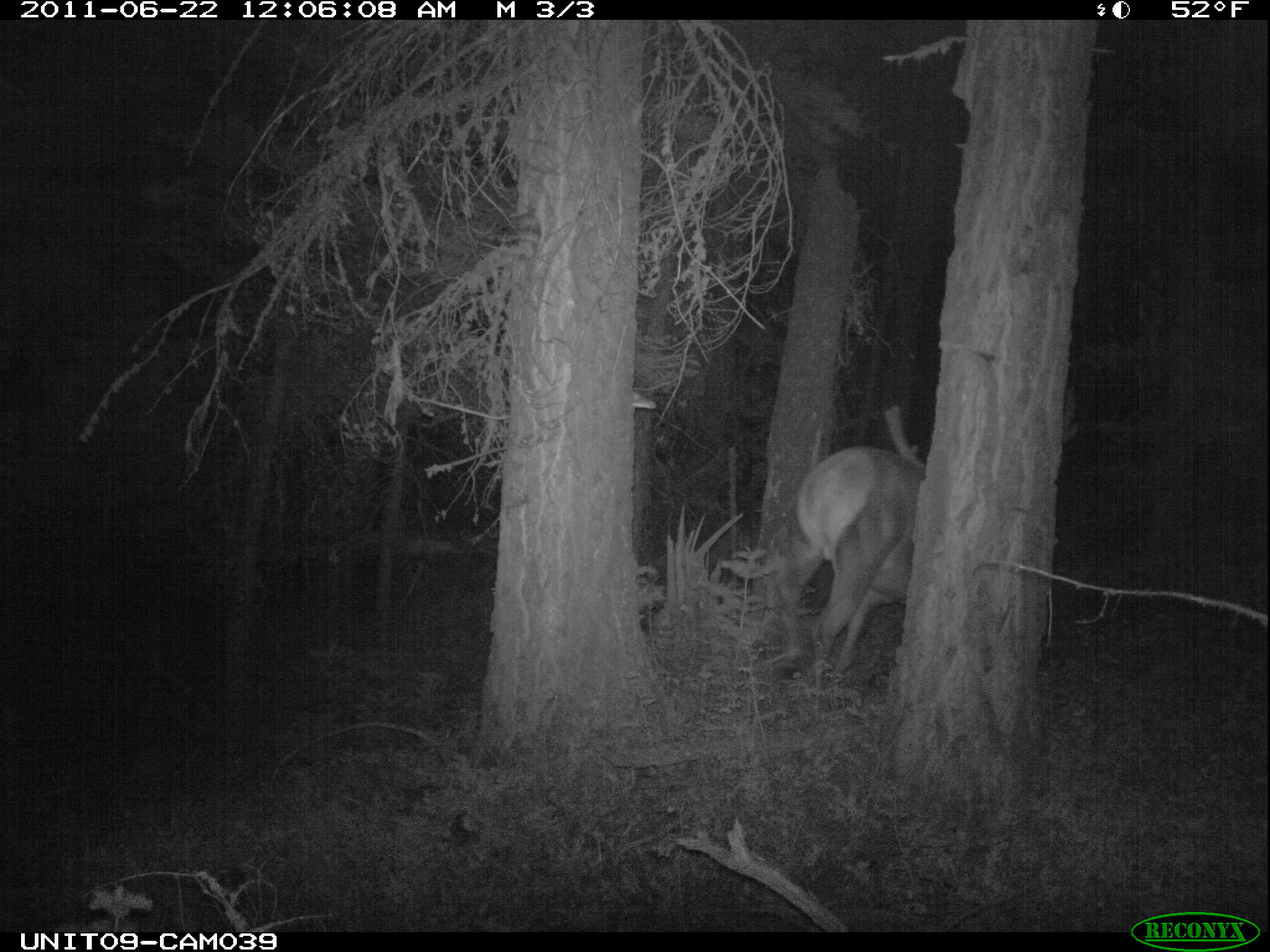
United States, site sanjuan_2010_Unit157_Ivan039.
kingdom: Animalia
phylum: Chordata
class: Mammalia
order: Artiodactyla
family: Cervidae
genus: Cervus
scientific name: Cervus elaphus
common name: red deer